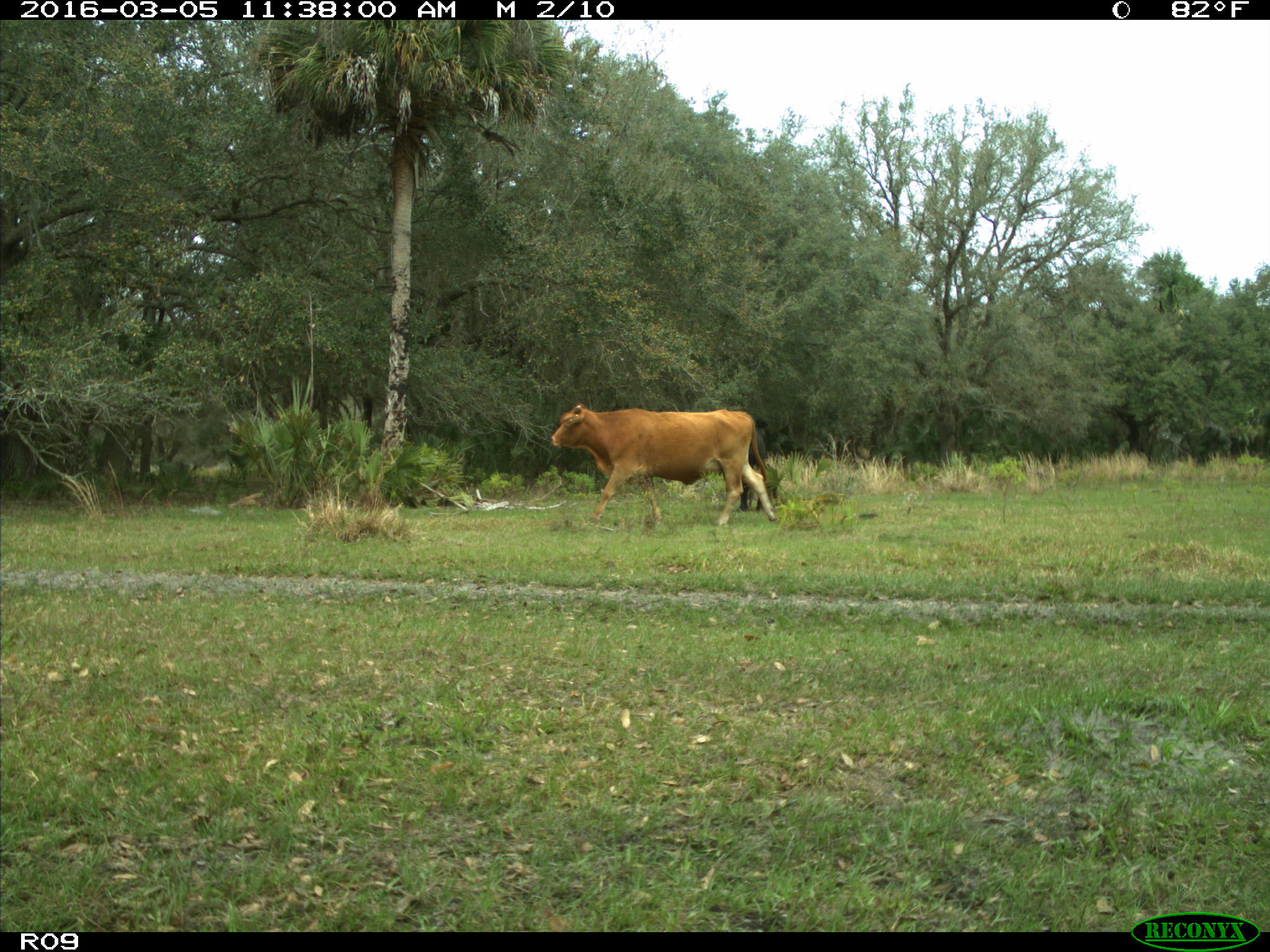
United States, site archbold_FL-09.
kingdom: Animalia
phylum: Chordata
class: Mammalia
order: Artiodactyla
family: Bovidae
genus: Bos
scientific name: Bos taurus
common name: domestic cow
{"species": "Bos taurus (domestic cow)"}